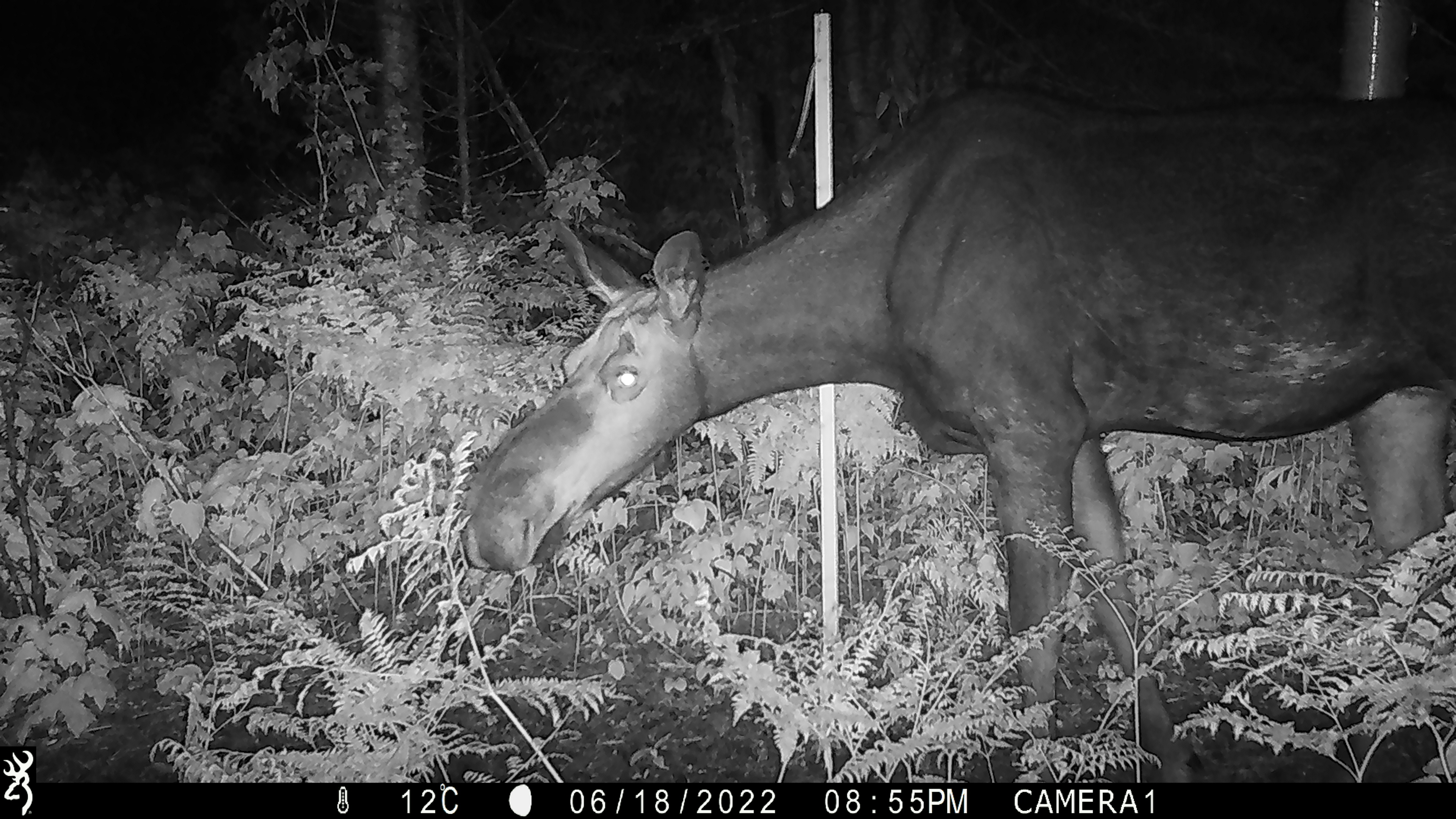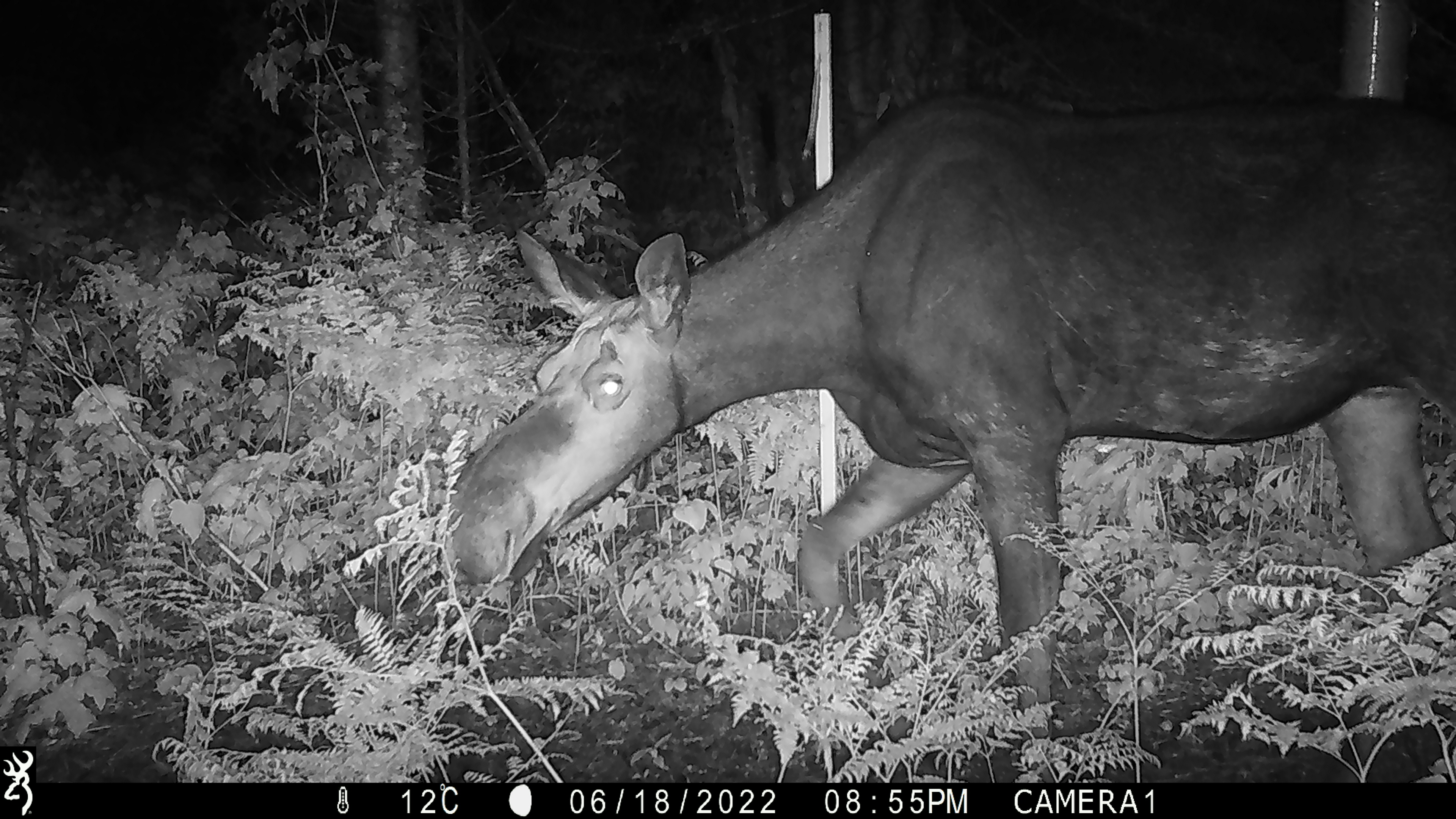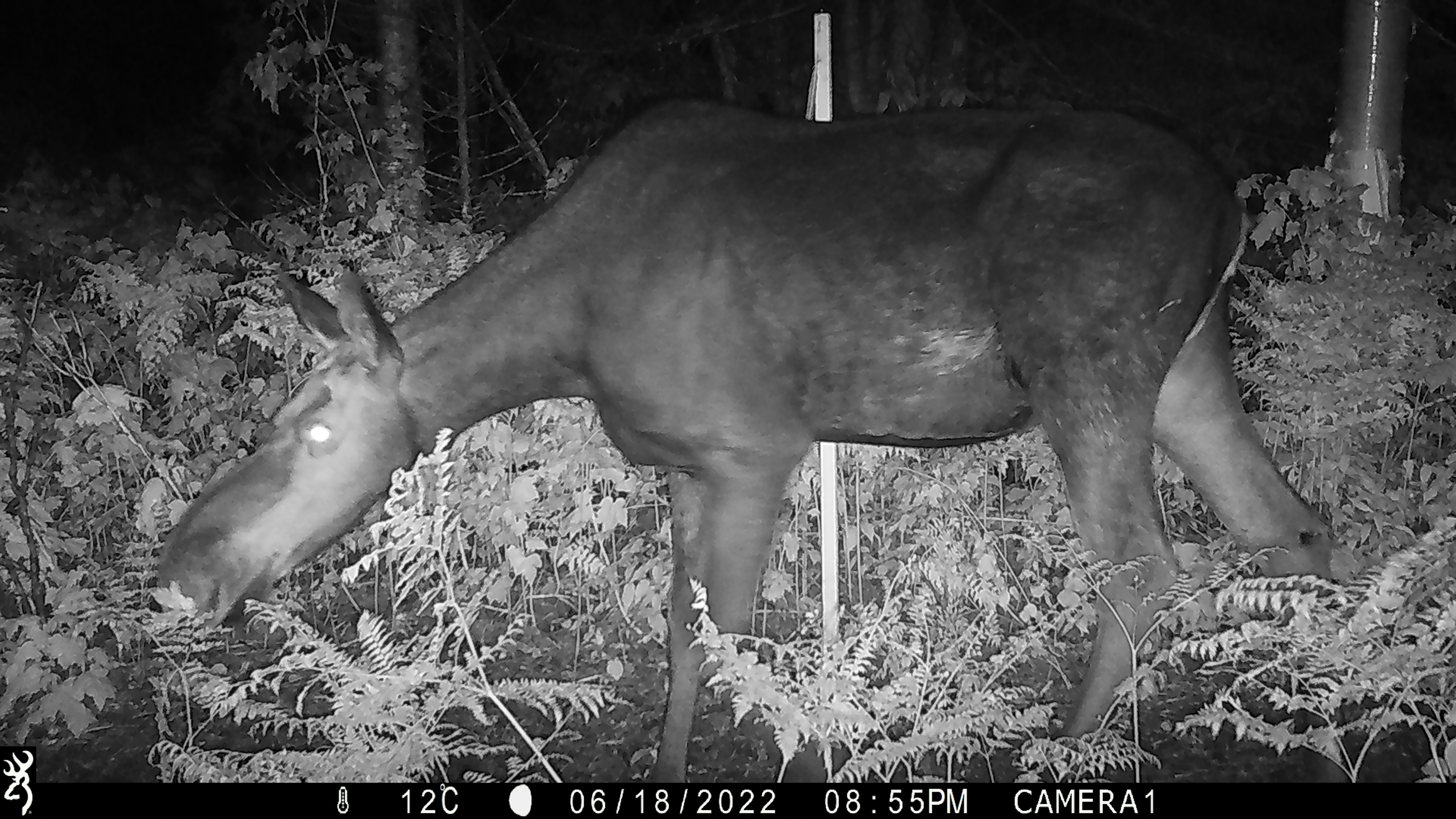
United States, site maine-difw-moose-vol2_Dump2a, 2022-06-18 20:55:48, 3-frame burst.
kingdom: Animalia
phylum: Chordata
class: Mammalia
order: Artiodactyla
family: Cervidae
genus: Alces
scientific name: Alces alces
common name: moose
Moose (Alces alces).